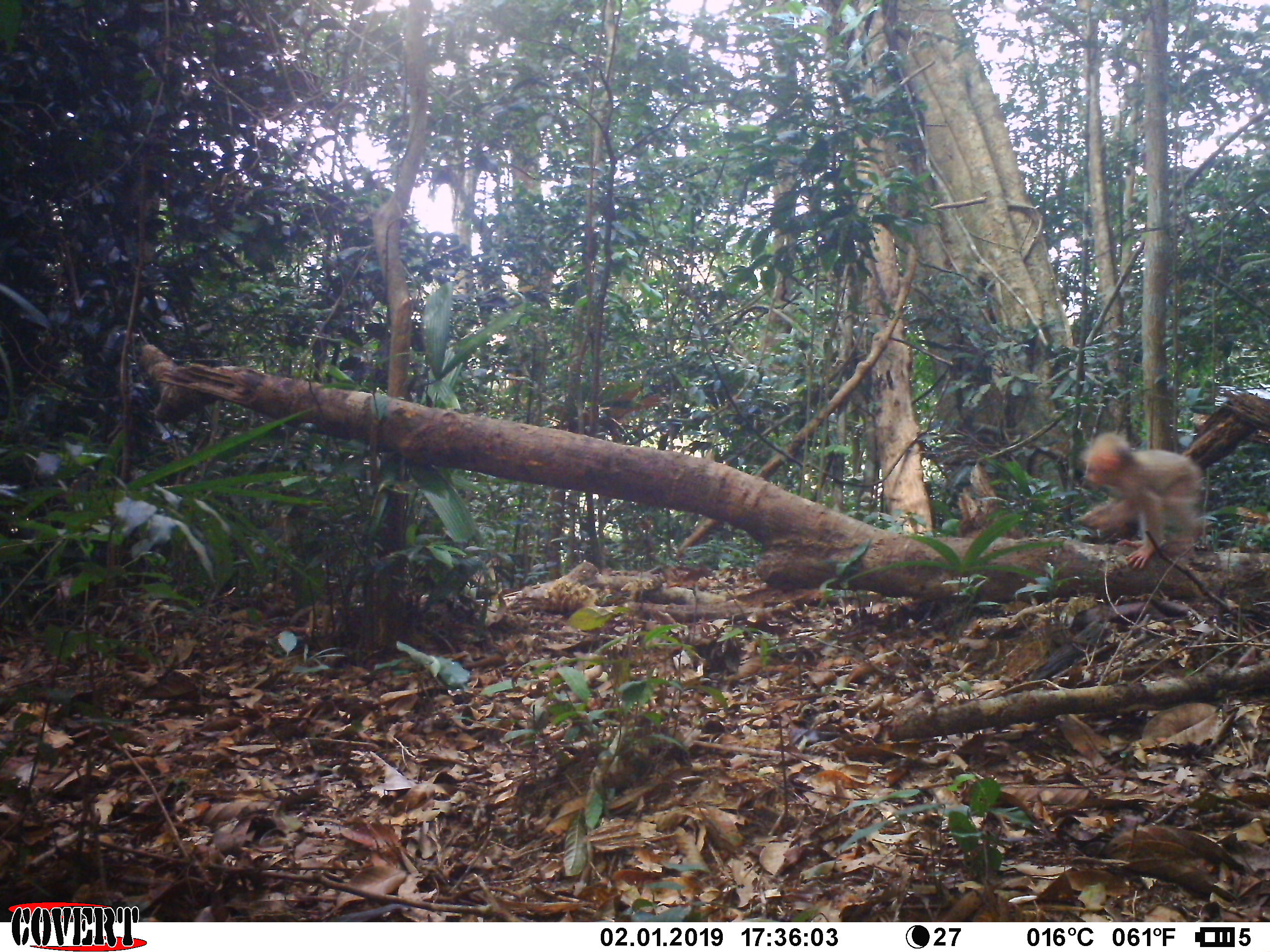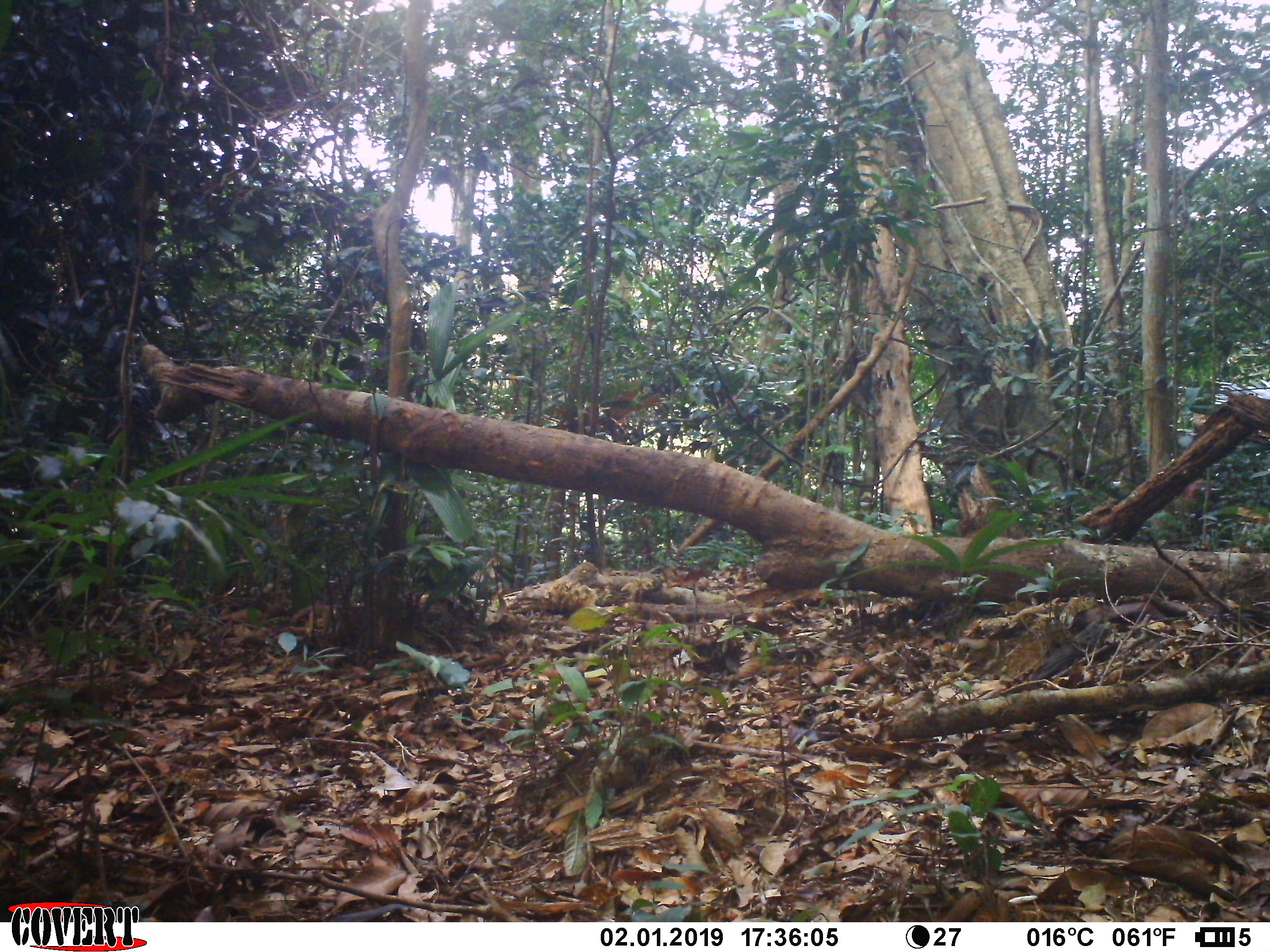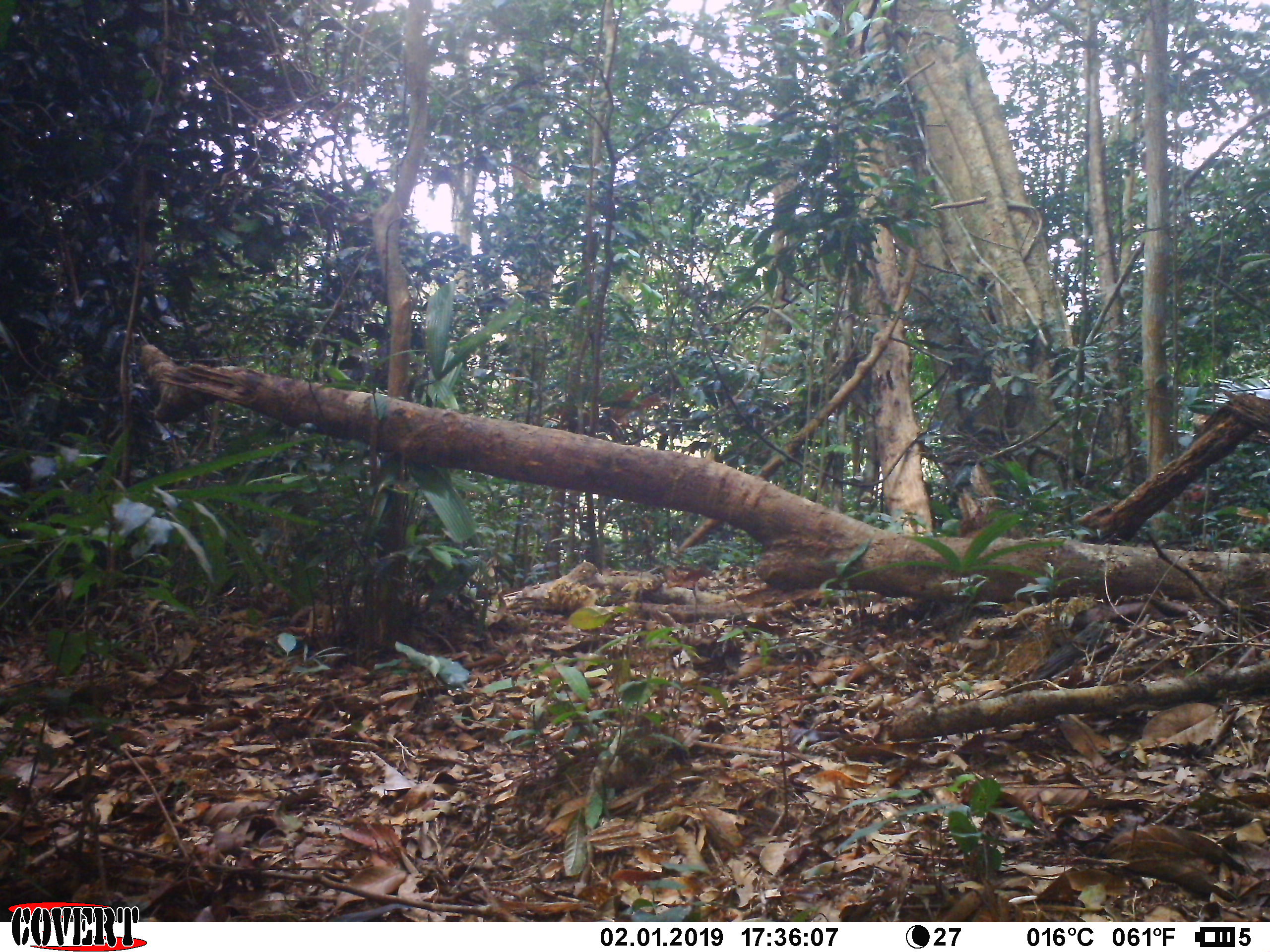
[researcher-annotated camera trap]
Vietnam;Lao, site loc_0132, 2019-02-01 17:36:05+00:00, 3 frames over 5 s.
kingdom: Animalia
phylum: Chordata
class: Mammalia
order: Primates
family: Cercopithecidae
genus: Macaca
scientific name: Macaca arctoides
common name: stump-tailed macaque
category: stump tailed macaque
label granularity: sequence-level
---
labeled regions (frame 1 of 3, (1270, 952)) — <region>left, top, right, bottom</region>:
stump tailed macaque: <region>1076, 430, 1205, 569</region>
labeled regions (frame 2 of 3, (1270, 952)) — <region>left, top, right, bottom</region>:
stump tailed macaque: <region>1177, 478, 1232, 541</region>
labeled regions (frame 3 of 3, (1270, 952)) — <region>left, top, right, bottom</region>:
stump tailed macaque: <region>1150, 483, 1220, 540</region>